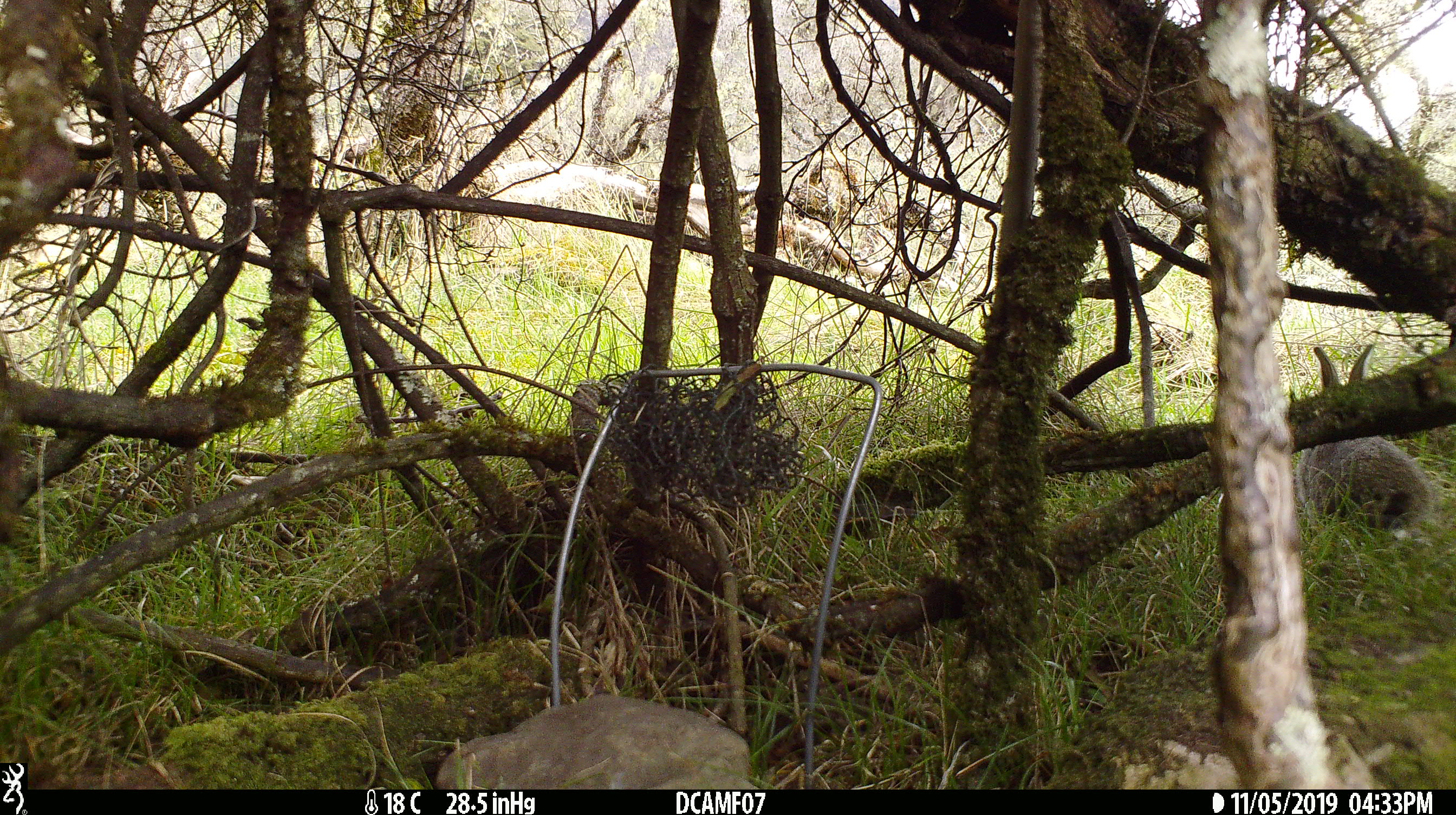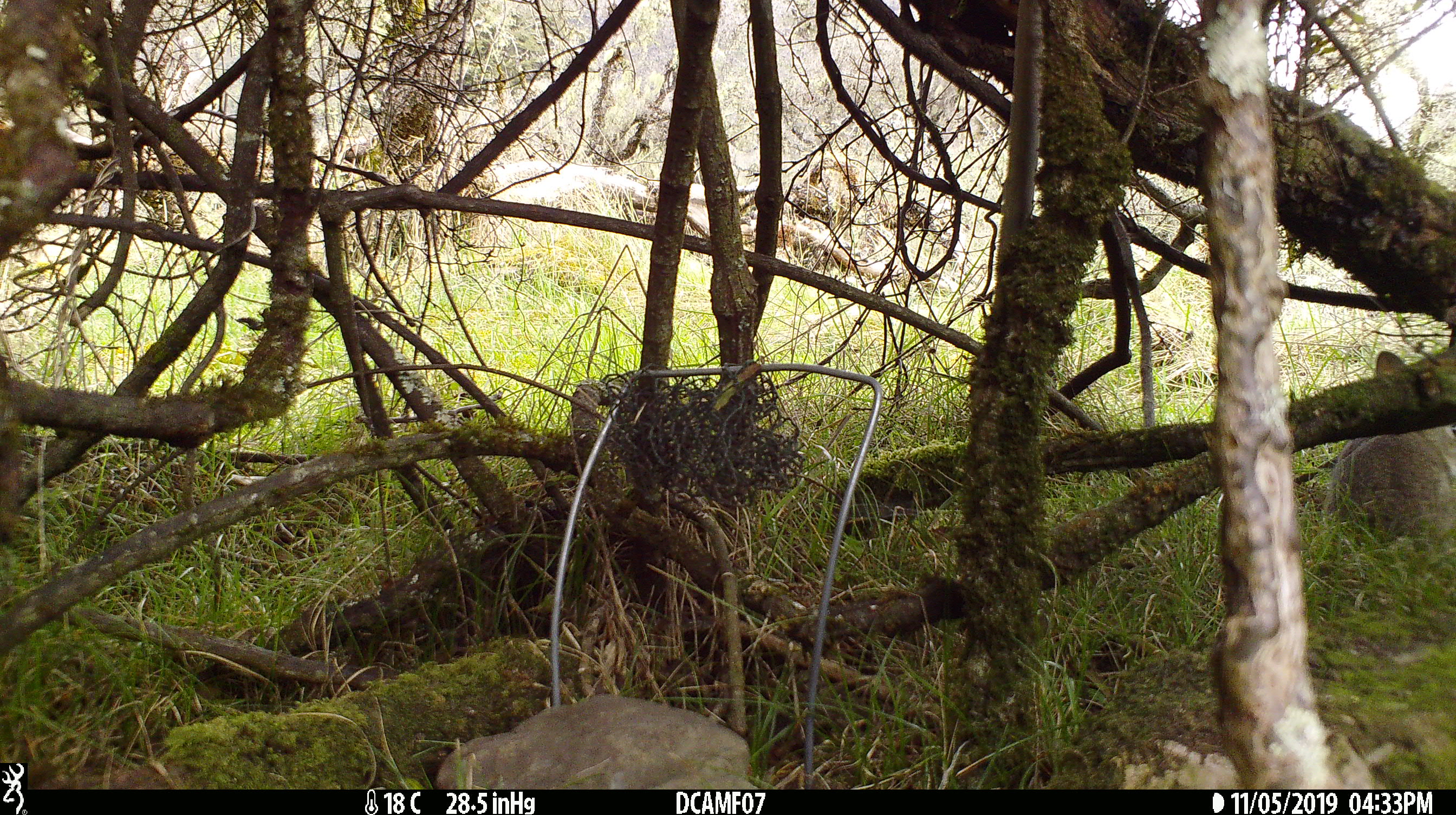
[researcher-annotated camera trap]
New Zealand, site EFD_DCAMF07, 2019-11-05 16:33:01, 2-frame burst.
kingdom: Animalia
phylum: Chordata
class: Mammalia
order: Lagomorpha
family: Leporidae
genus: Oryctolagus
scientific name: Oryctolagus cuniculus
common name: european rabbit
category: rabbit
Rabbit (european rabbit) (Oryctolagus cuniculus).